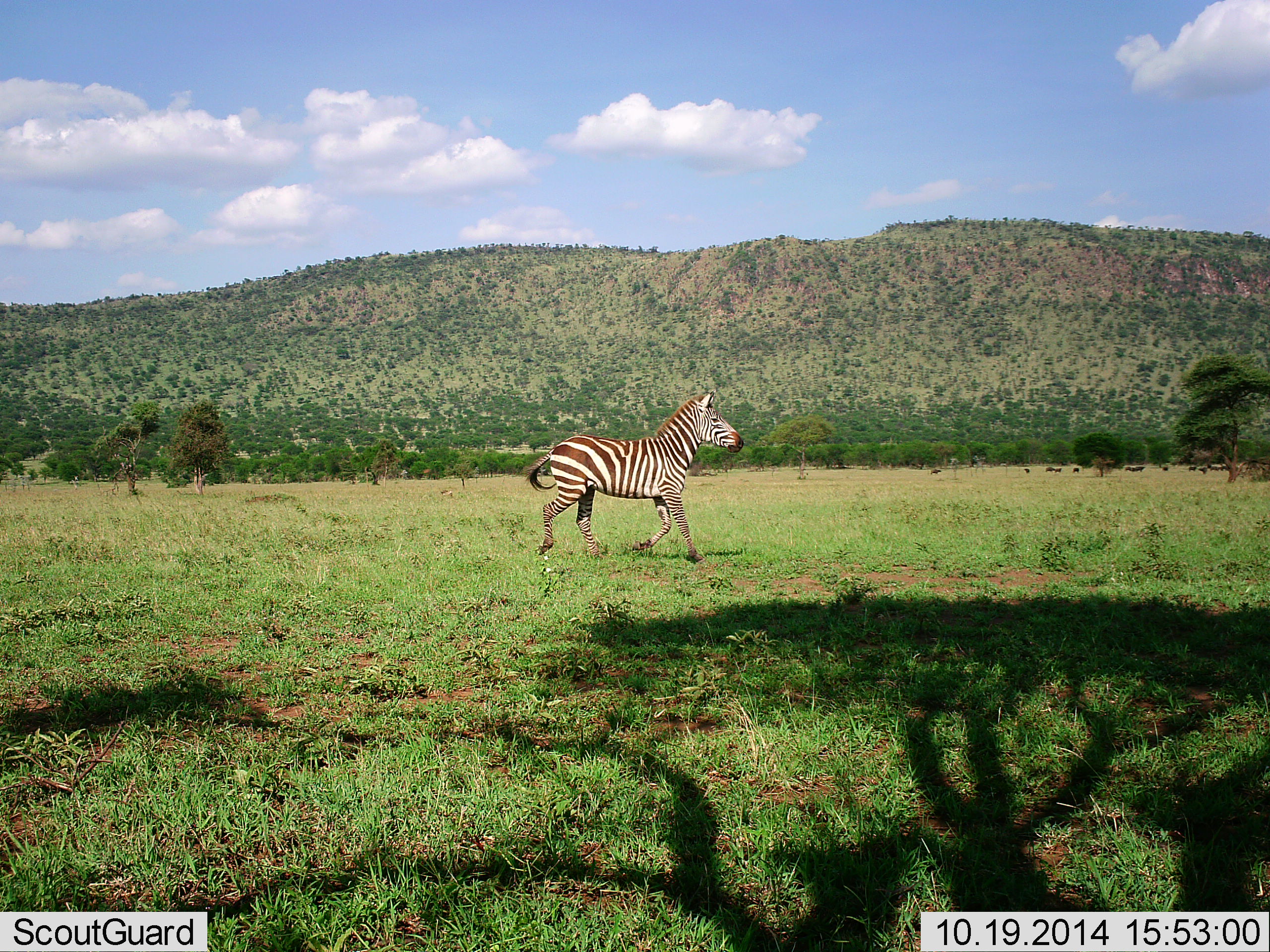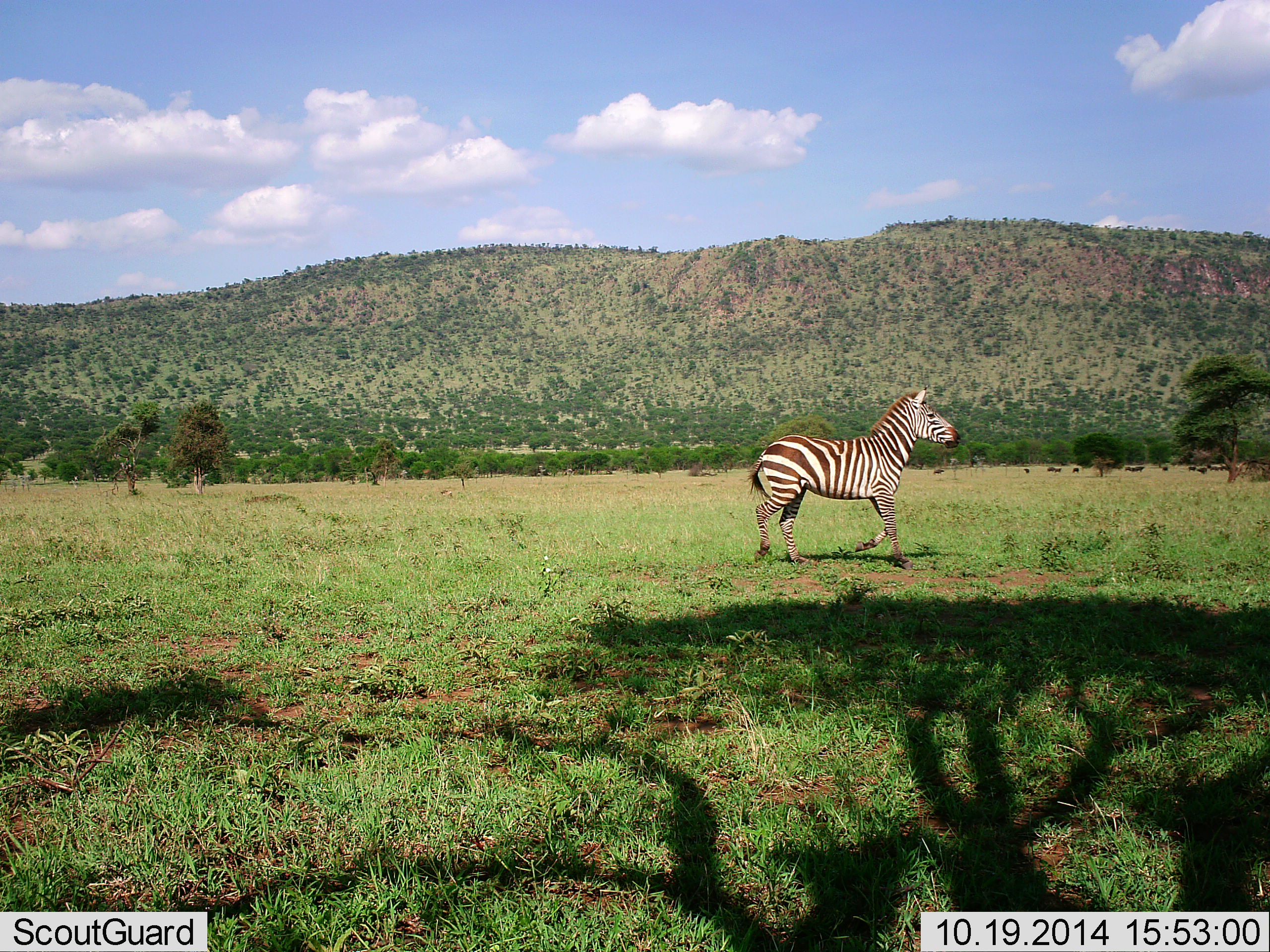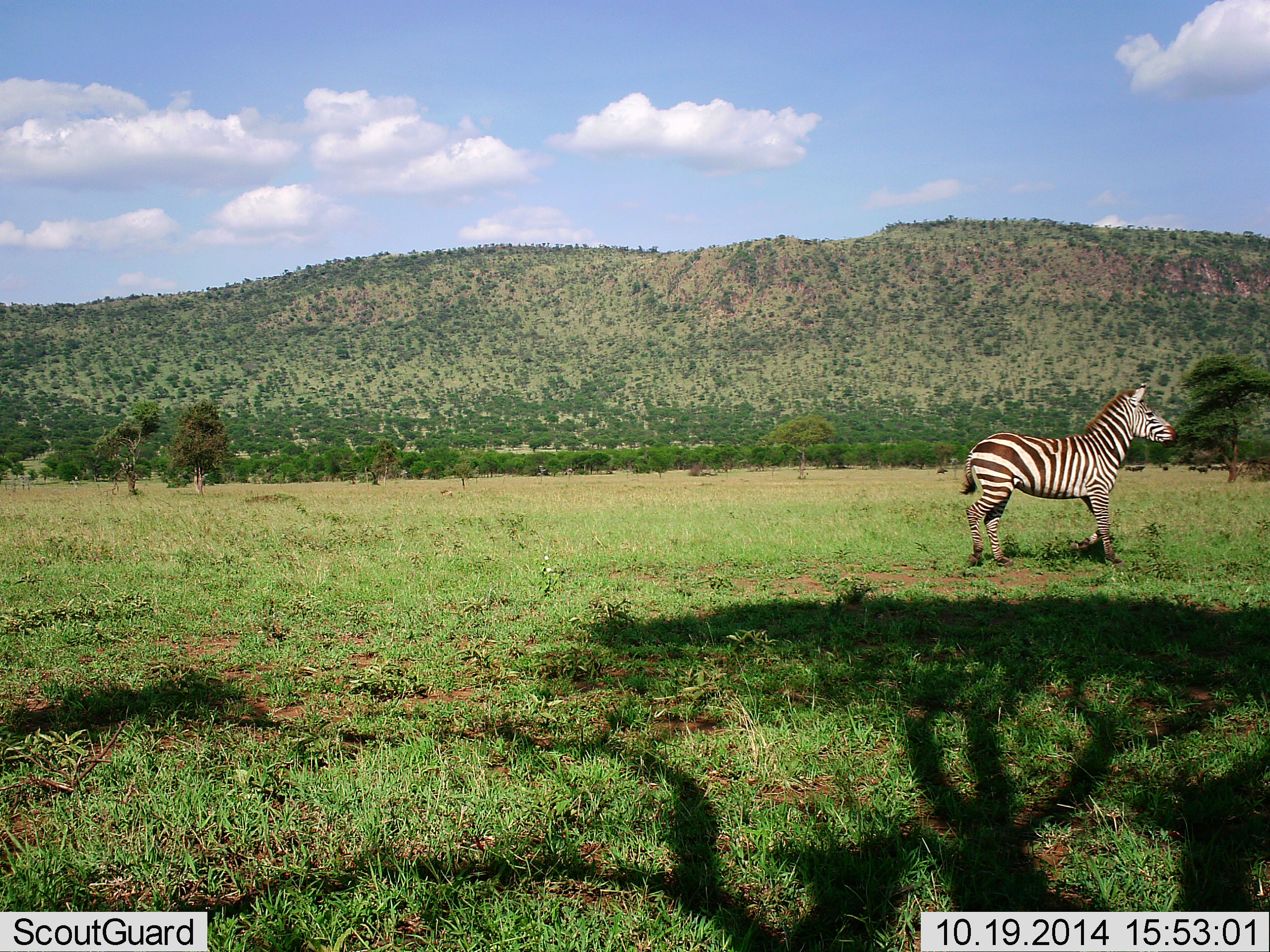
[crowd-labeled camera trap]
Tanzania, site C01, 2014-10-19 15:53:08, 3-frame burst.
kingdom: Animalia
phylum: Chordata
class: Mammalia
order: Perissodactyla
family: Equidae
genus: Equus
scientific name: Equus quagga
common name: plains zebra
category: zebra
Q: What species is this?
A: Zebra (plains zebra) (Equus quagga).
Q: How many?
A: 1.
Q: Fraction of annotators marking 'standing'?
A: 7%.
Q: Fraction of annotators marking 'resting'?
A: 0%.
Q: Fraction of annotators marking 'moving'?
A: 93%.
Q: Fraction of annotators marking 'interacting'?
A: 7%.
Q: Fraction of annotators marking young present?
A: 0%.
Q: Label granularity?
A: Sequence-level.